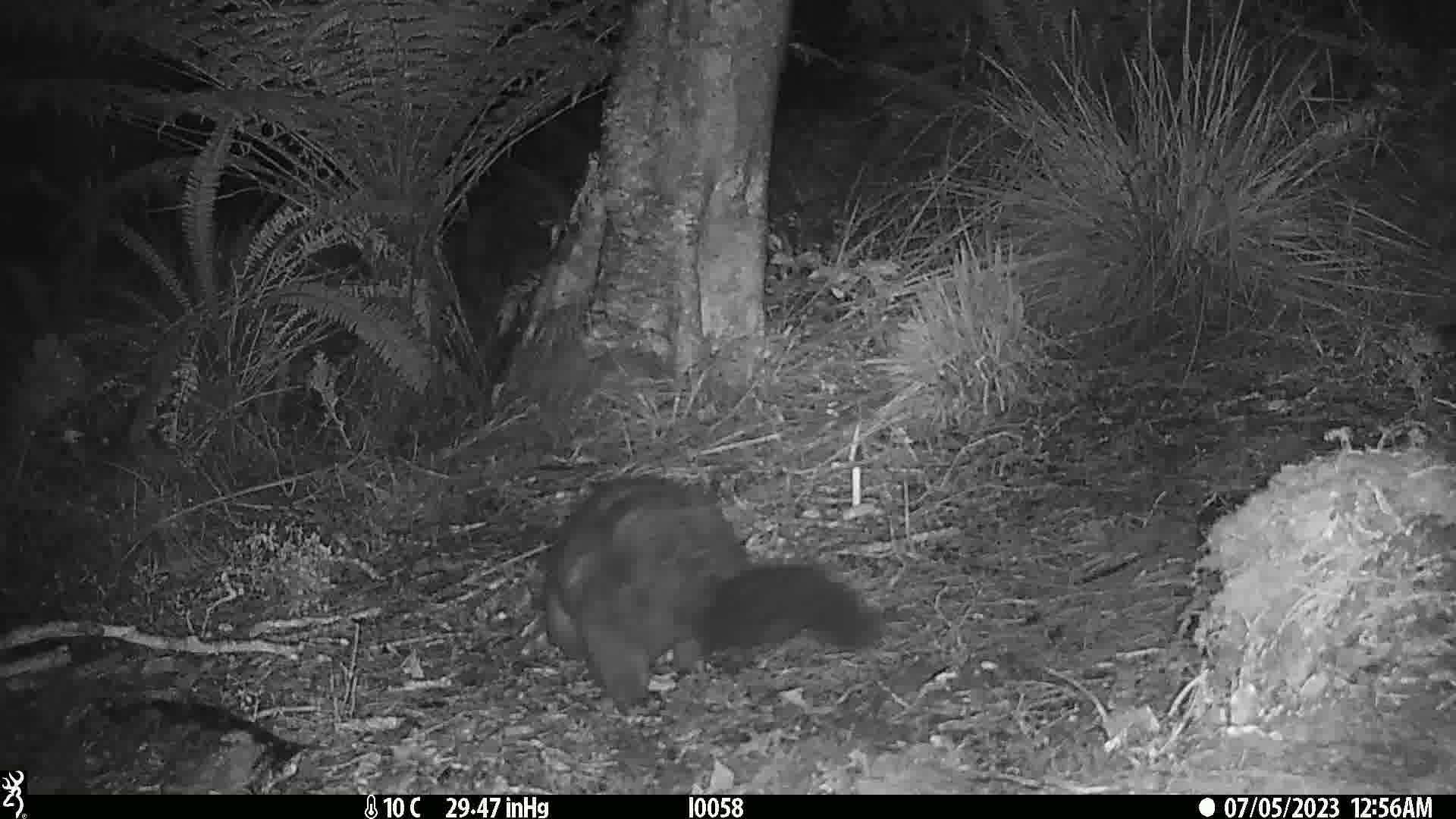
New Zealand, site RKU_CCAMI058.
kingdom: Animalia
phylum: Chordata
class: Mammalia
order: Diprotodontia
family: Phalangeridae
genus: Trichosurus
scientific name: Trichosurus vulpecula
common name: common brushtail possum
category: possum